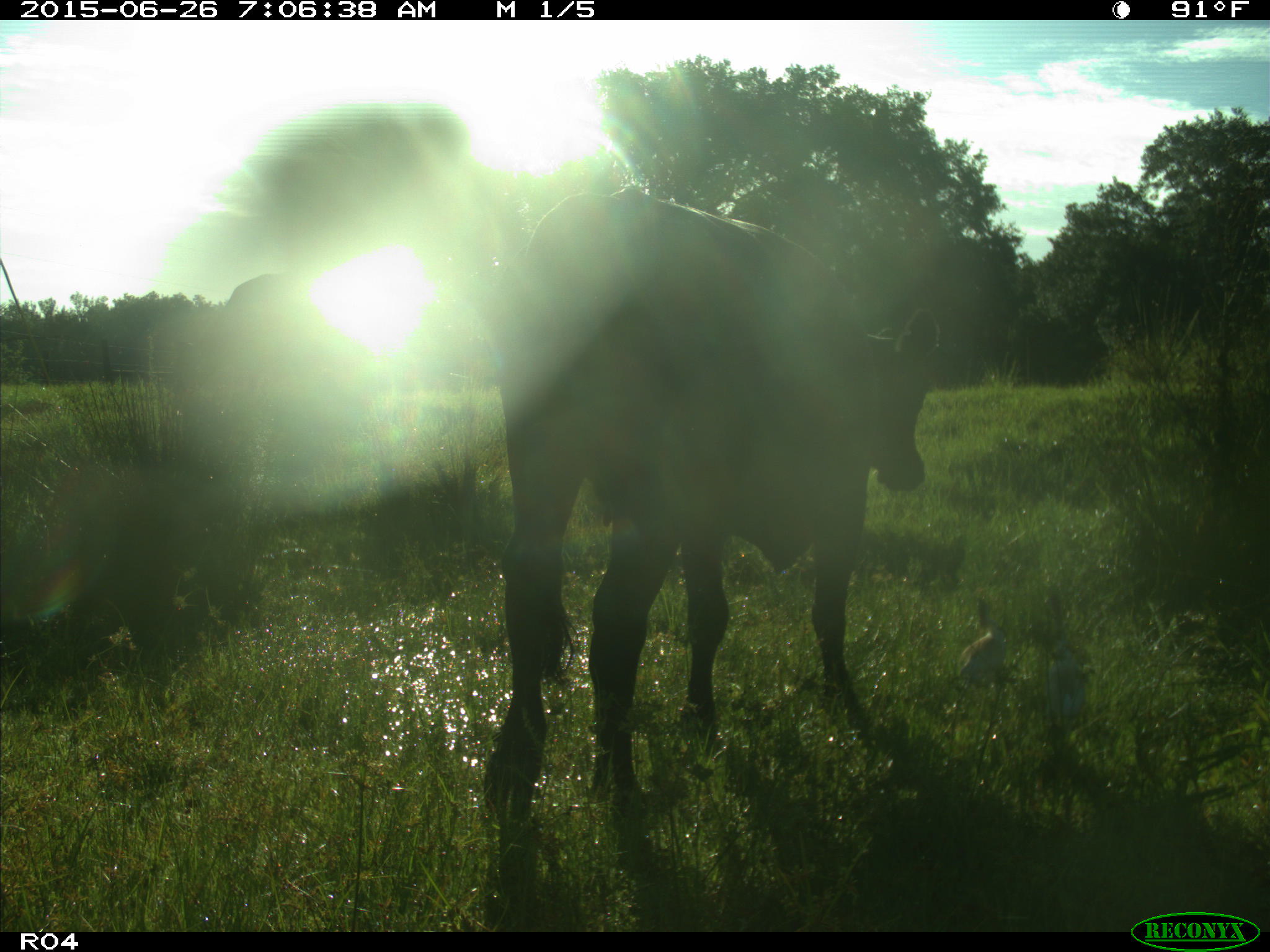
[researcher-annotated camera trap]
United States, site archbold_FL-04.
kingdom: Animalia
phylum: Chordata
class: Mammalia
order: Artiodactyla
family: Bovidae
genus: Bos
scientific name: Bos taurus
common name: domestic cow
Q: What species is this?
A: Bos taurus (domestic cow).